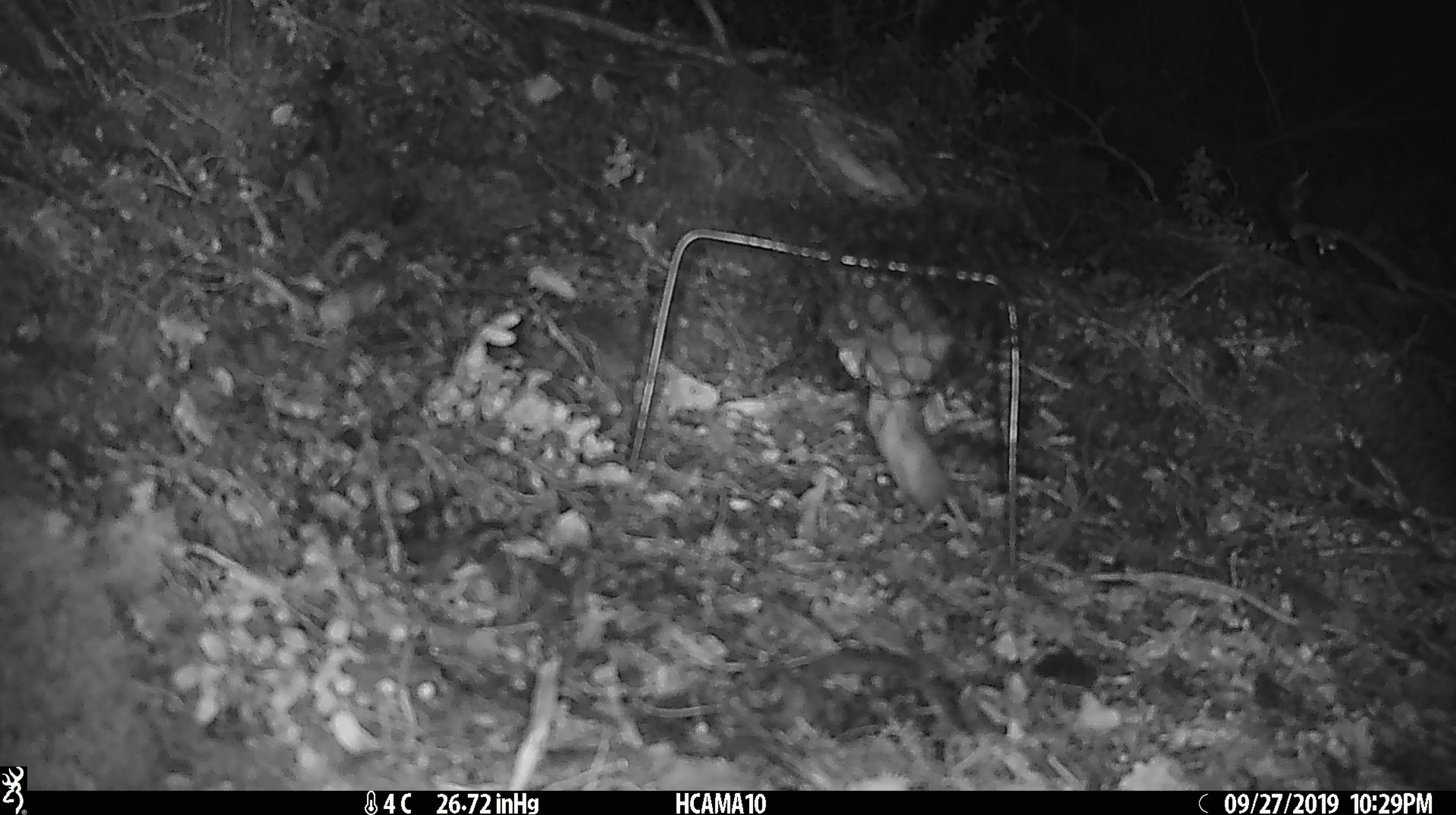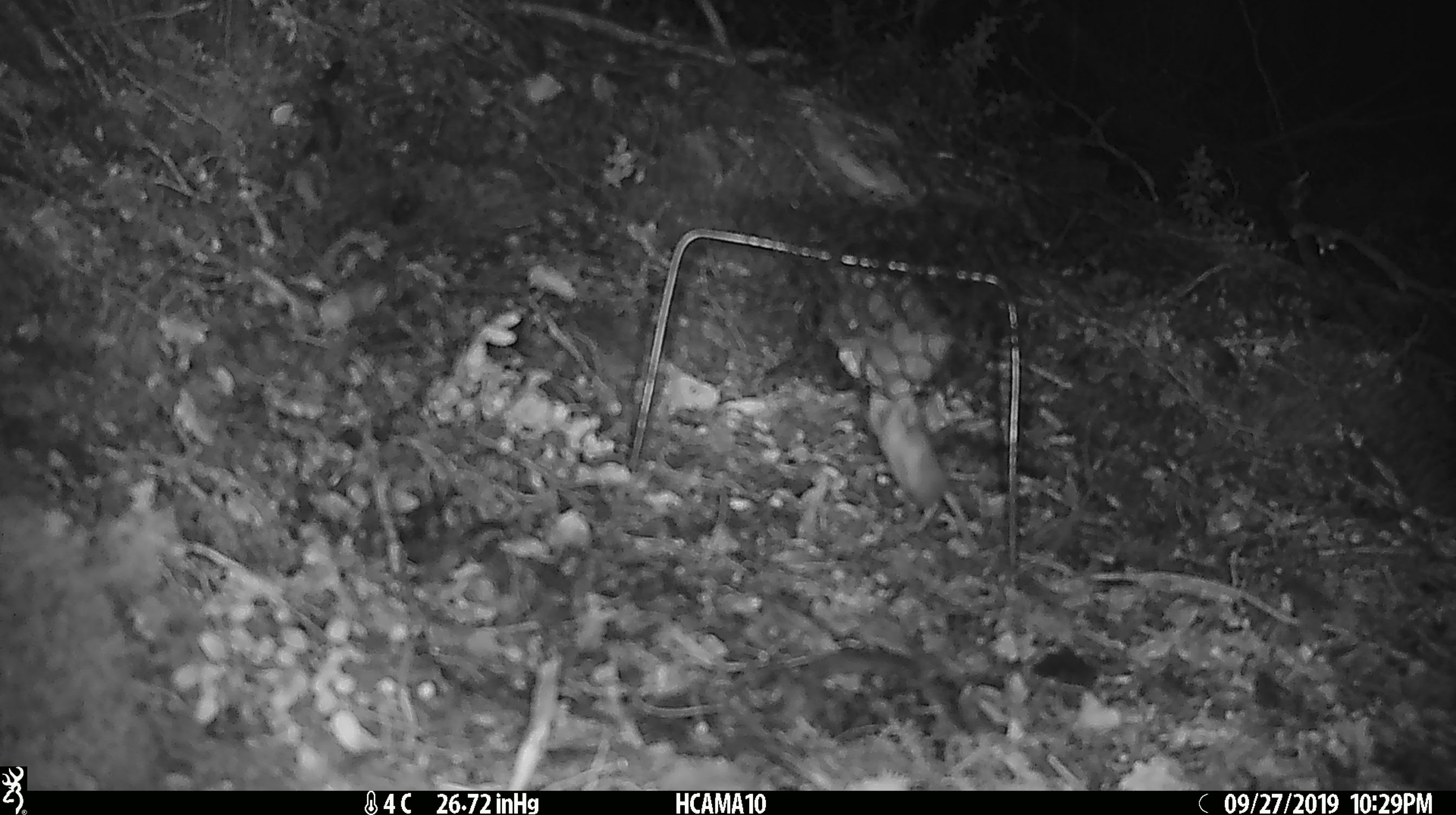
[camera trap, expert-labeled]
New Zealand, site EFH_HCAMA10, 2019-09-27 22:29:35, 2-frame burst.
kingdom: Animalia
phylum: Chordata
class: Mammalia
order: Rodentia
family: Muridae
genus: Mus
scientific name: Mus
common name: mouse